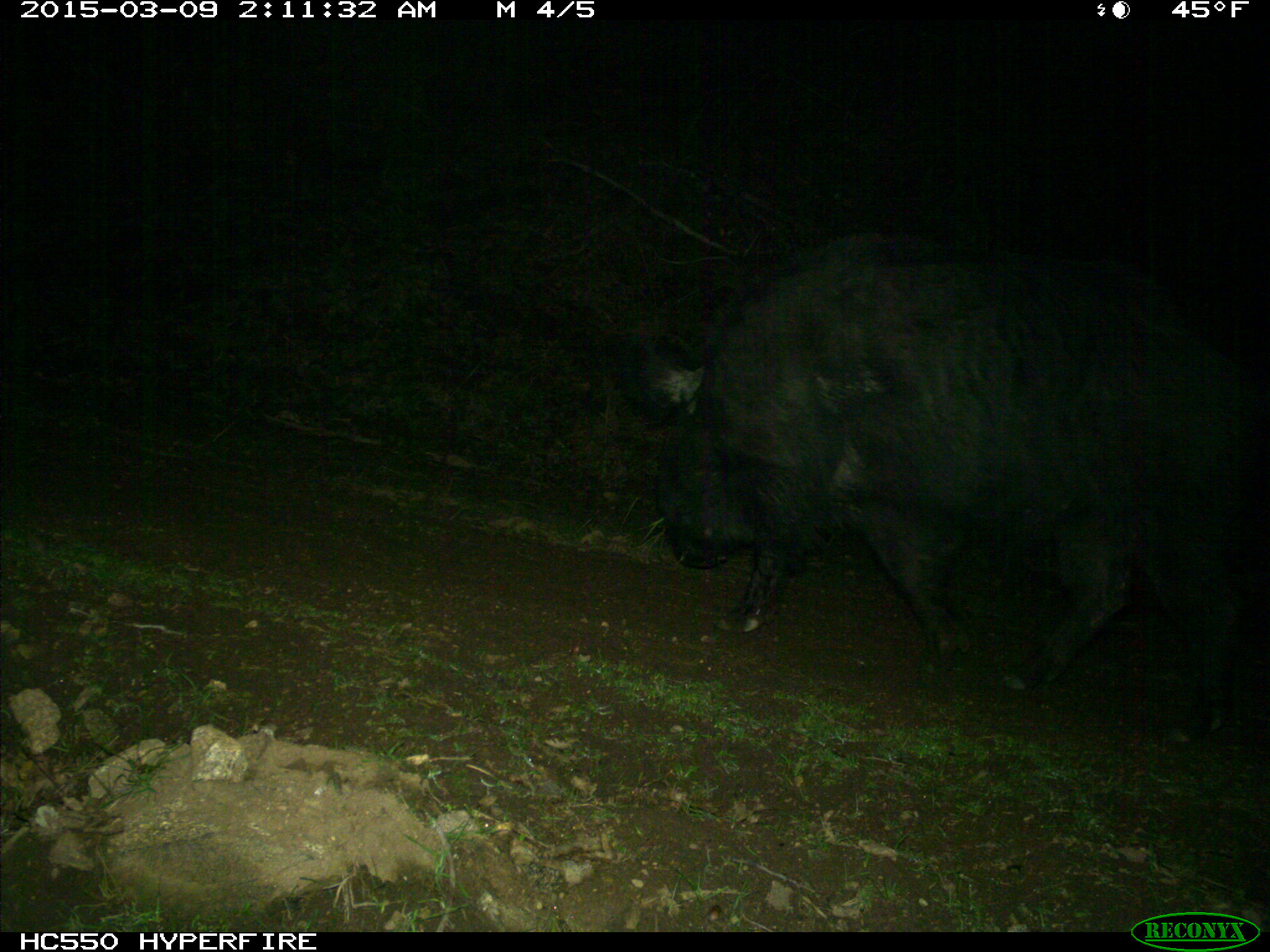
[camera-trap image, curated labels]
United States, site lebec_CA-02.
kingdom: Animalia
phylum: Chordata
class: Mammalia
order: Artiodactyla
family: Suidae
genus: Sus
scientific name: Sus scrofa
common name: wild boar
Sus scrofa (wild boar).